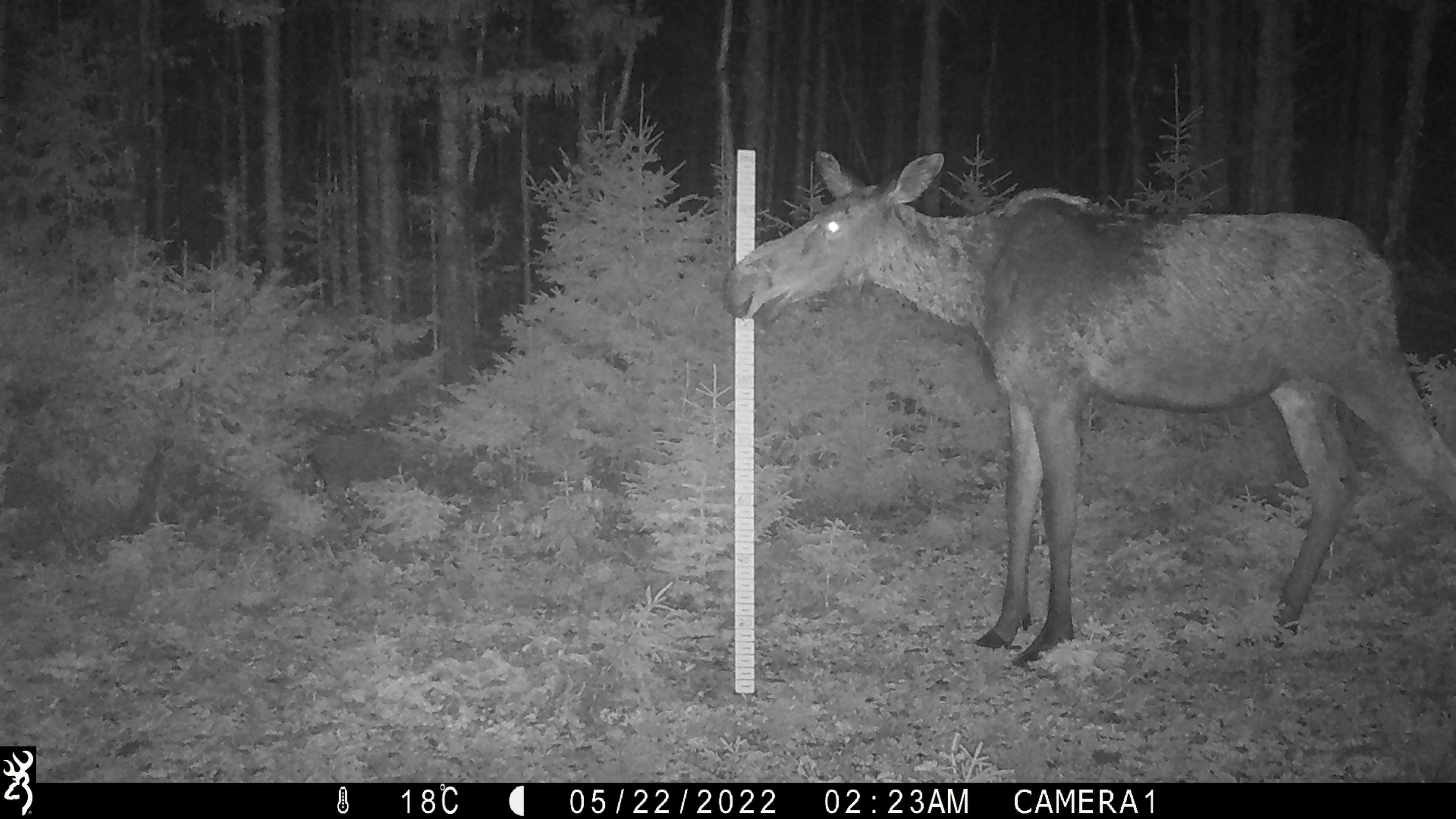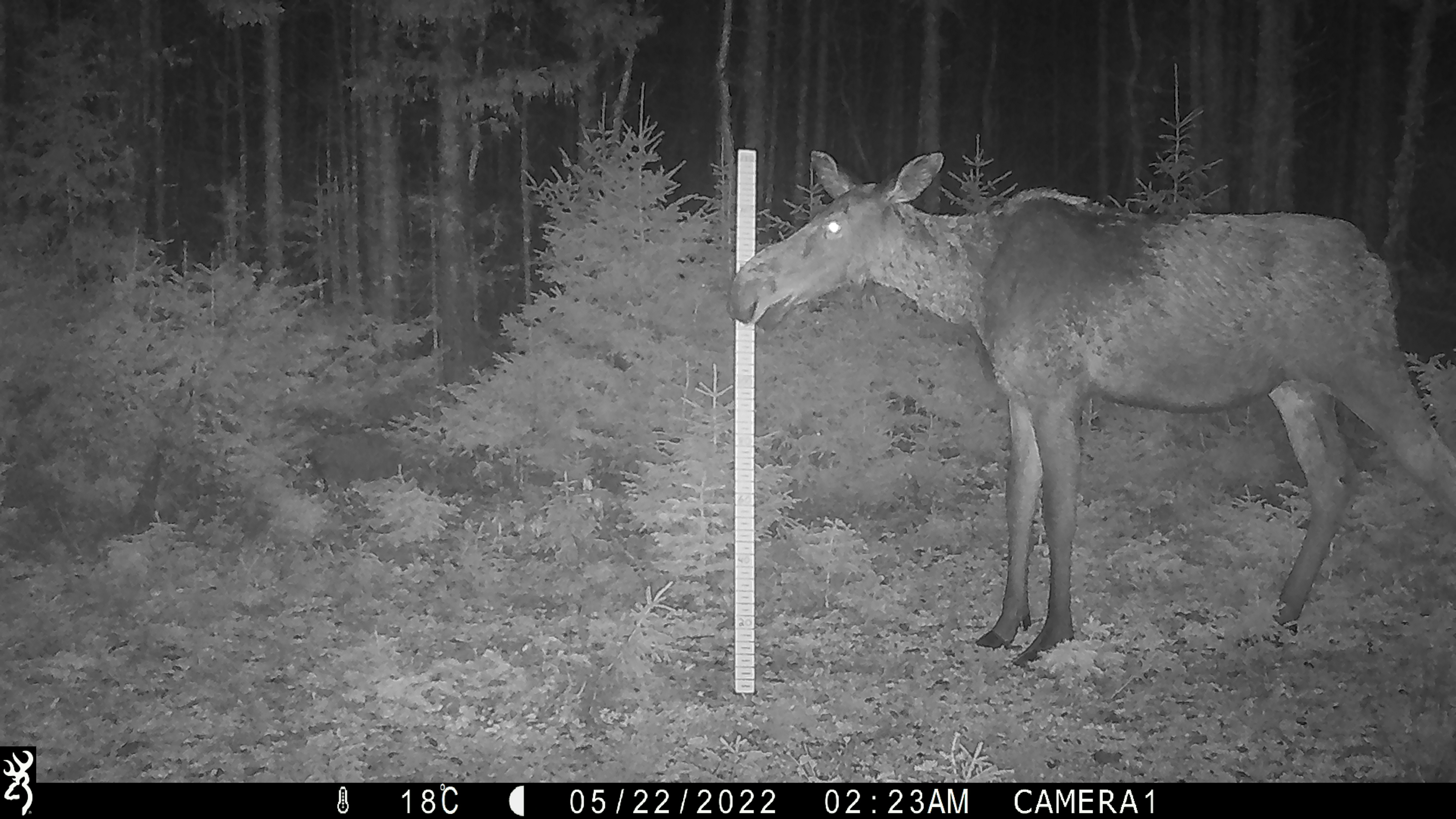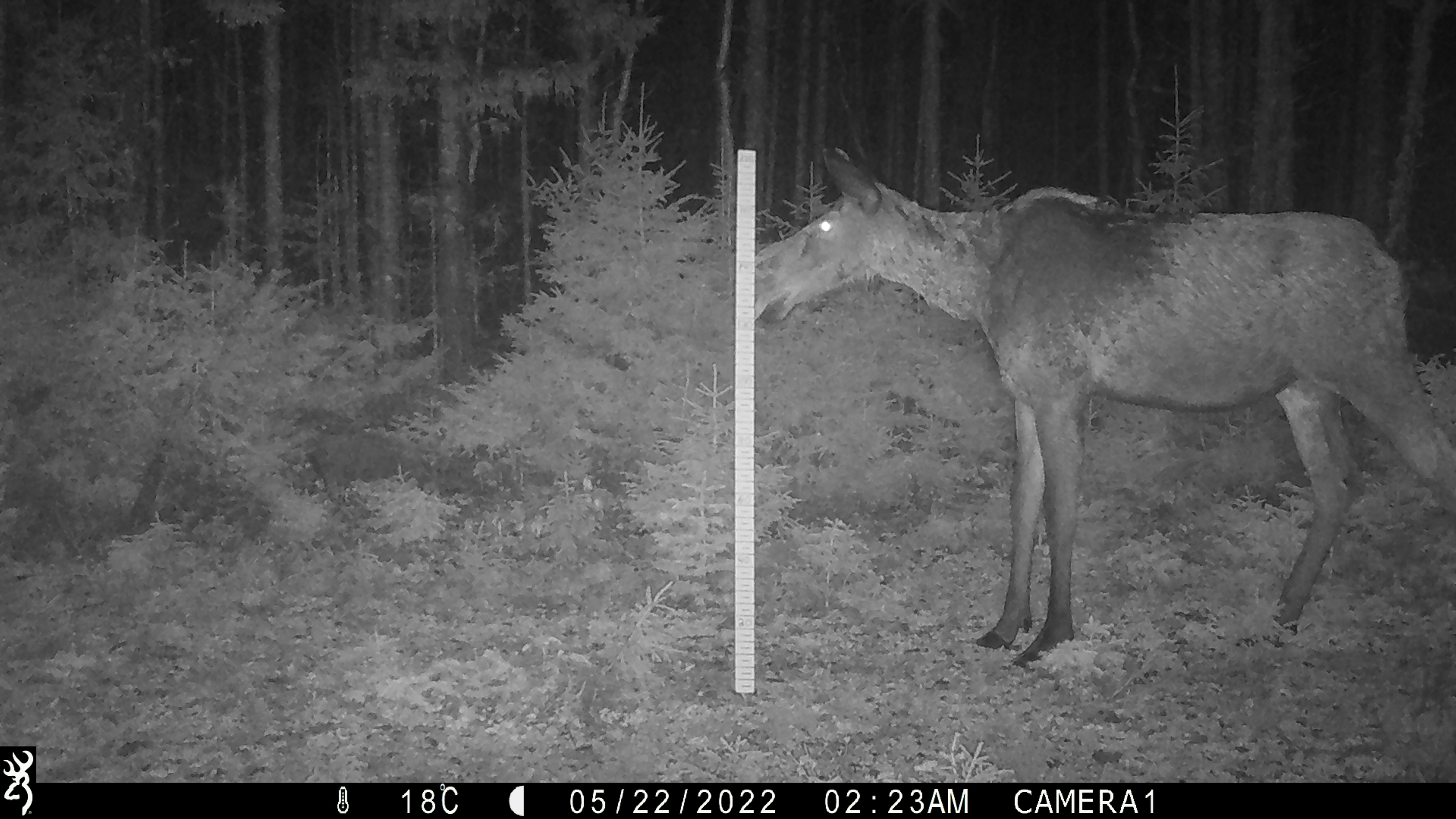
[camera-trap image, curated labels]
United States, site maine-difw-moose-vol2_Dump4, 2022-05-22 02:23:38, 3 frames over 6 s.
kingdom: Animalia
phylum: Chordata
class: Mammalia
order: Artiodactyla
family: Cervidae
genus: Alces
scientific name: Alces alces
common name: moose